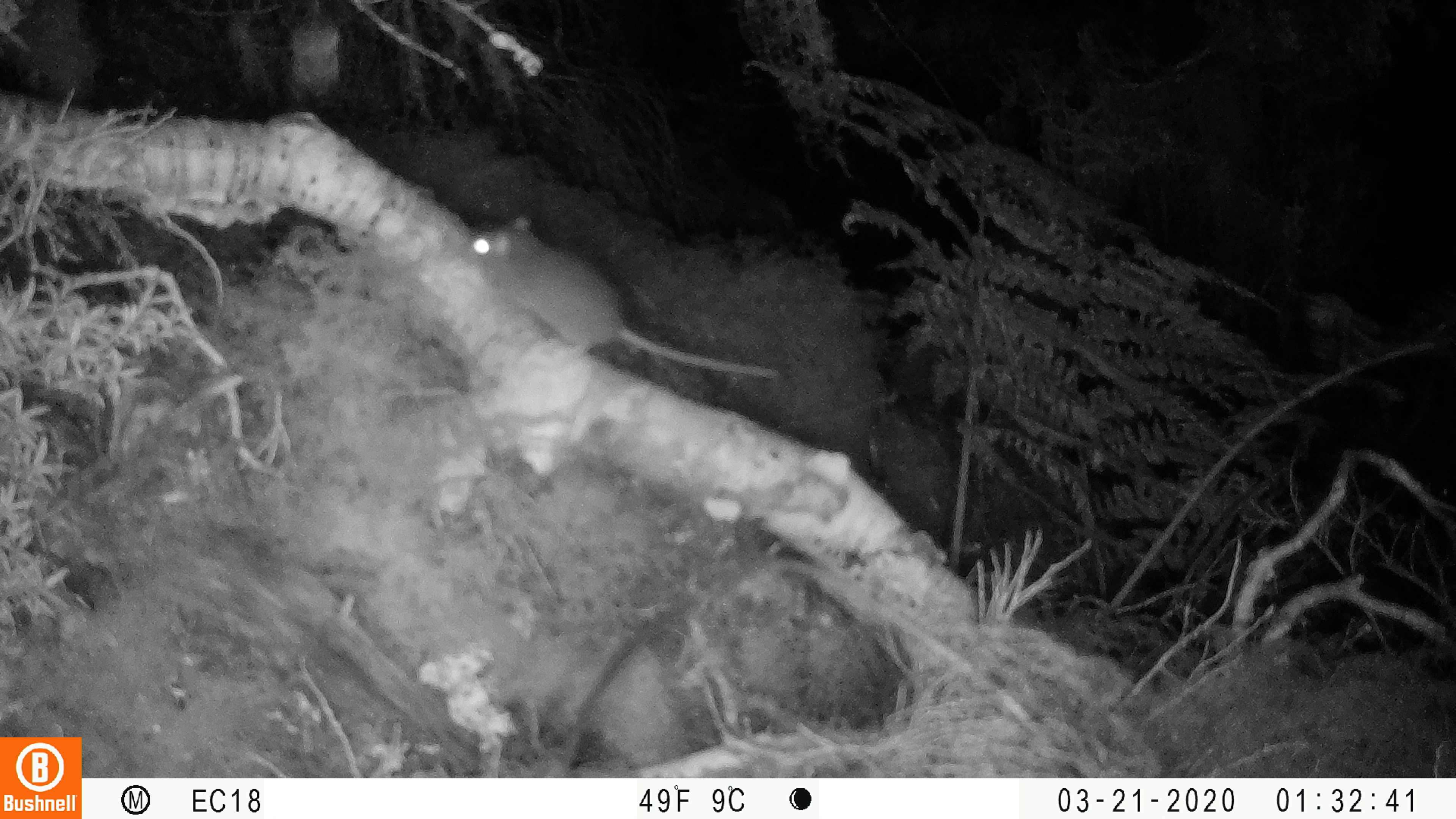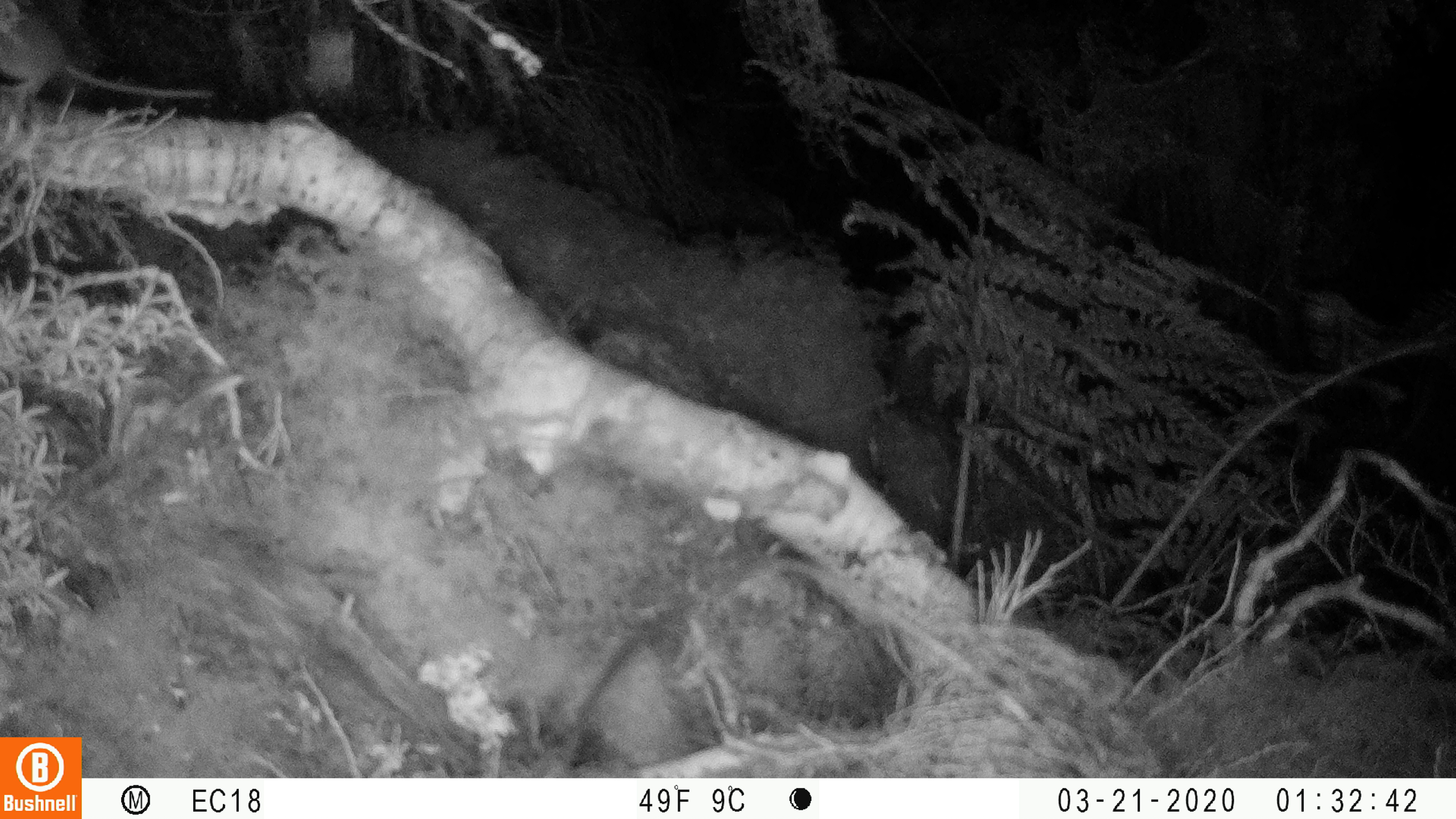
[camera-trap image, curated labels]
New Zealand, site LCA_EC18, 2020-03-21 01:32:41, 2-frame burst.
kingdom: Animalia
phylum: Chordata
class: Mammalia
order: Rodentia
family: Muridae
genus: Rattus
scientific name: Rattus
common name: rat